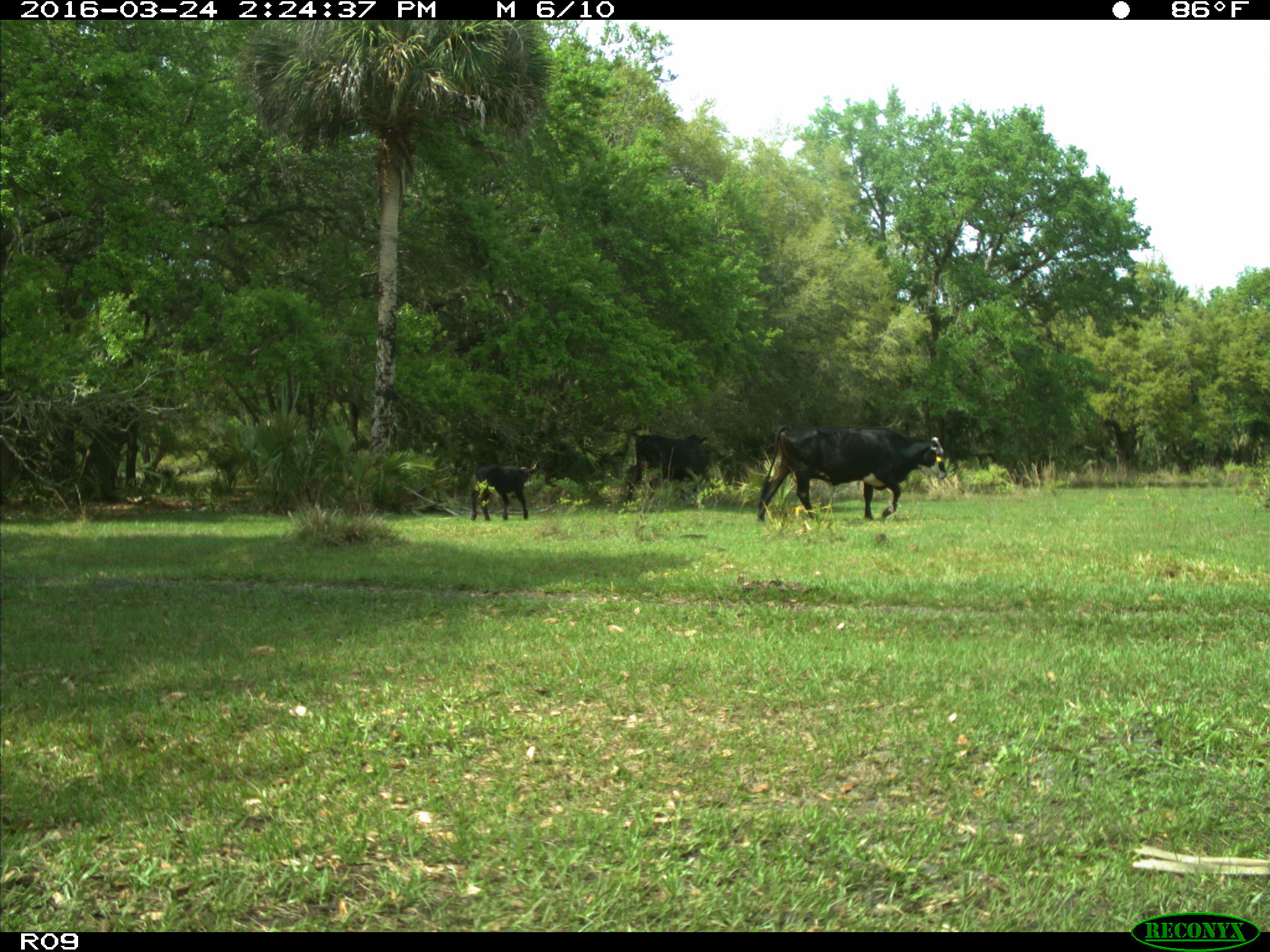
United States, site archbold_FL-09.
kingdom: Animalia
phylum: Chordata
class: Mammalia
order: Artiodactyla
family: Bovidae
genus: Bos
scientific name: Bos taurus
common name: domestic cow